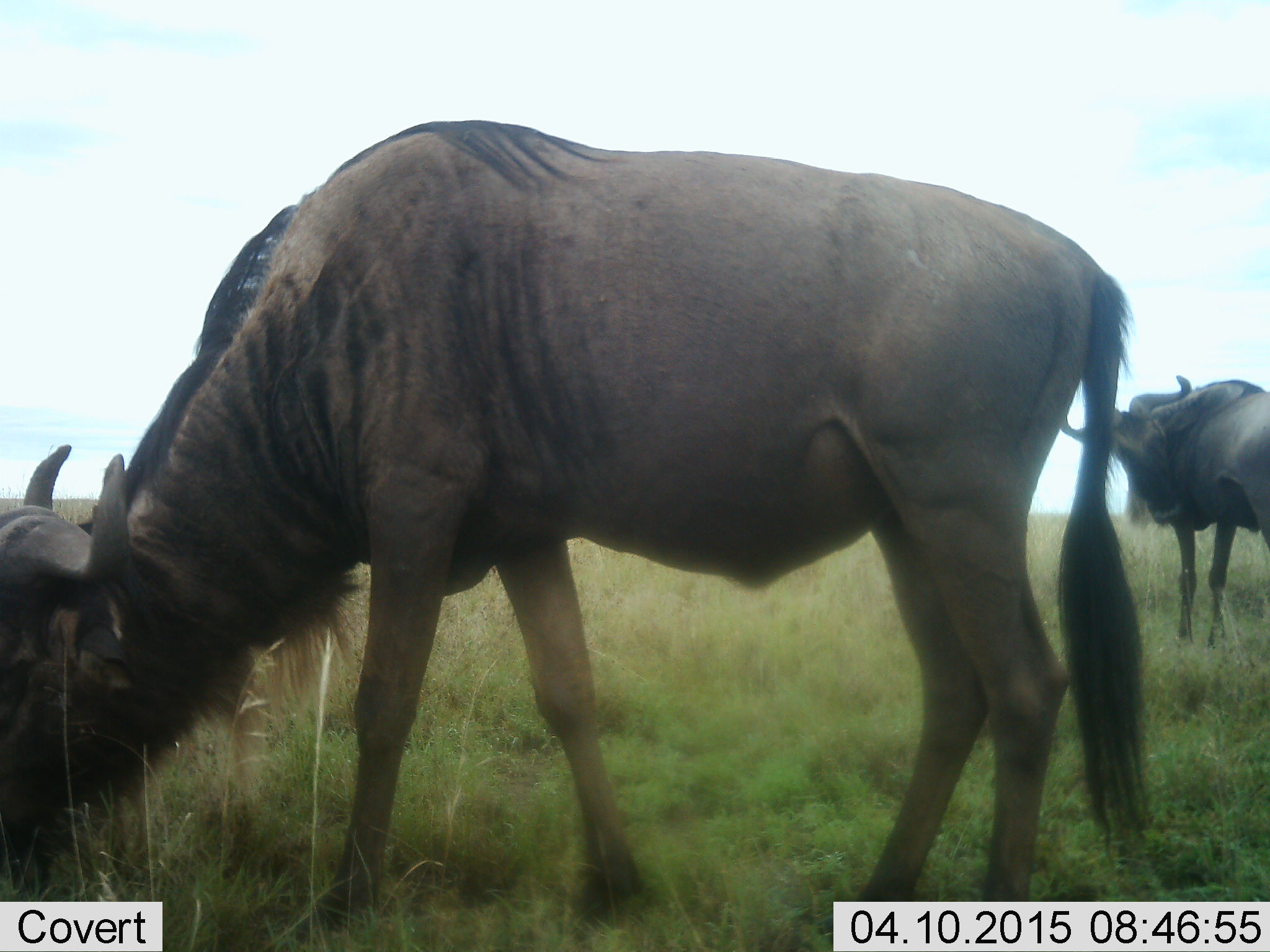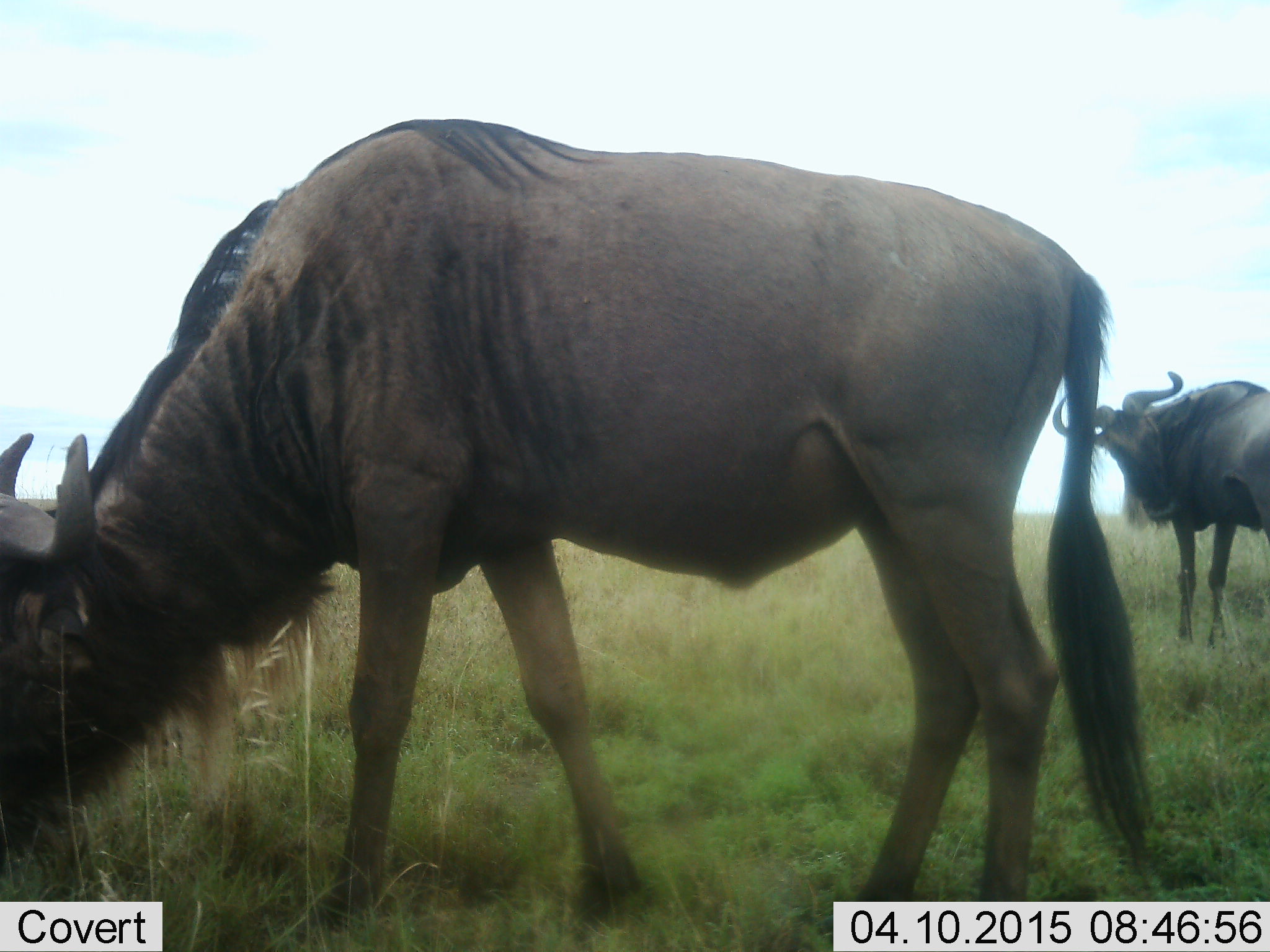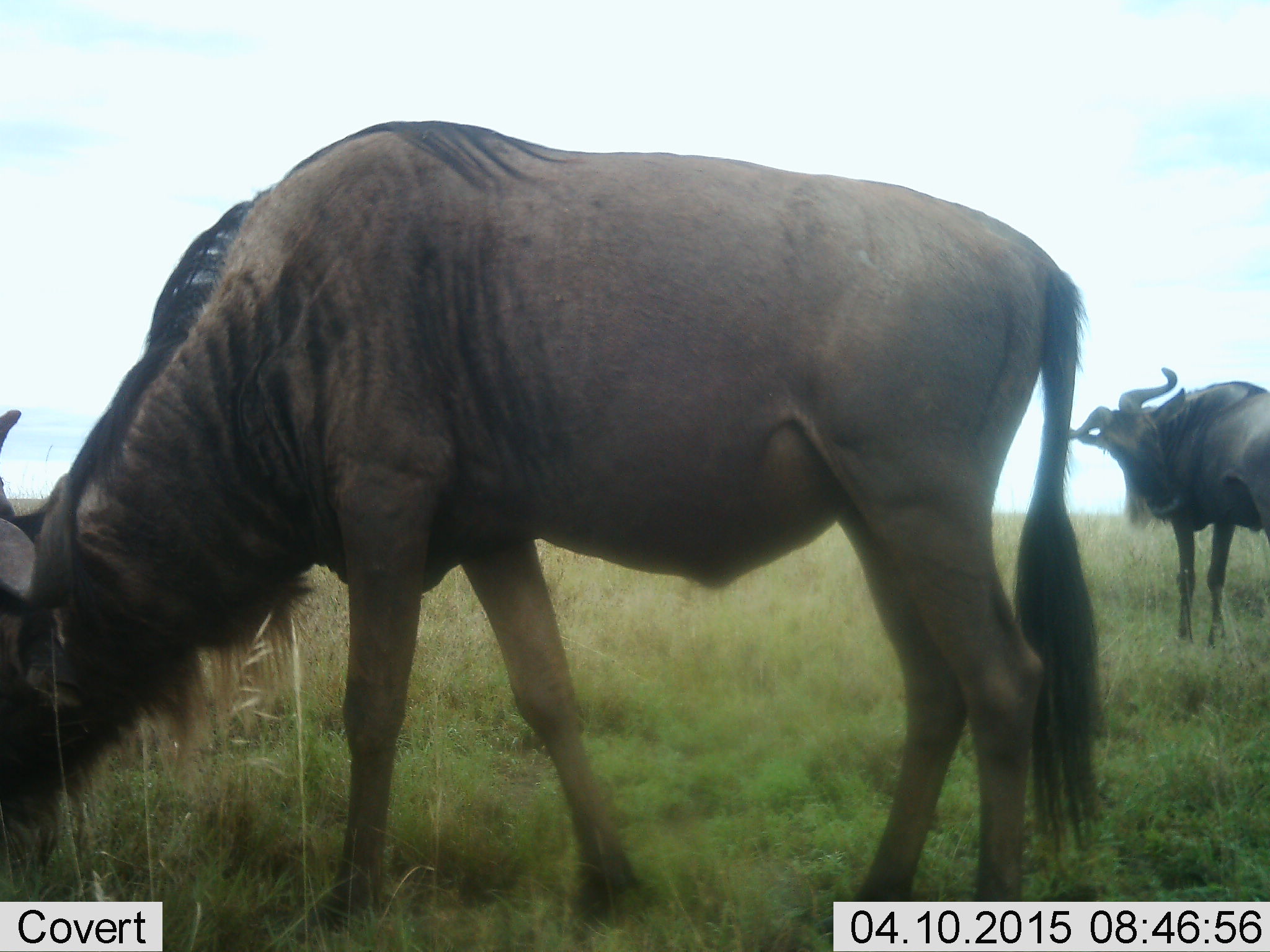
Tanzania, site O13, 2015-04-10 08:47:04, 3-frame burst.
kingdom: Animalia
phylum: Chordata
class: Mammalia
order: Artiodactyla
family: Bovidae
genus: Connochaetes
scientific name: Connochaetes taurinus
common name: blue wildebeest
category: wildebeest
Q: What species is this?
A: Wildebeest (blue wildebeest) (Connochaetes taurinus).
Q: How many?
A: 2.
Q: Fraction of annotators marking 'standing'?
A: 80%.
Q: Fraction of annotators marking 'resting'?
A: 0%.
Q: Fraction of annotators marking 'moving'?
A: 0%.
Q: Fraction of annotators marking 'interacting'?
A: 0%.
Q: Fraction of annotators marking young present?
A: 0%.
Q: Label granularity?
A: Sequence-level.